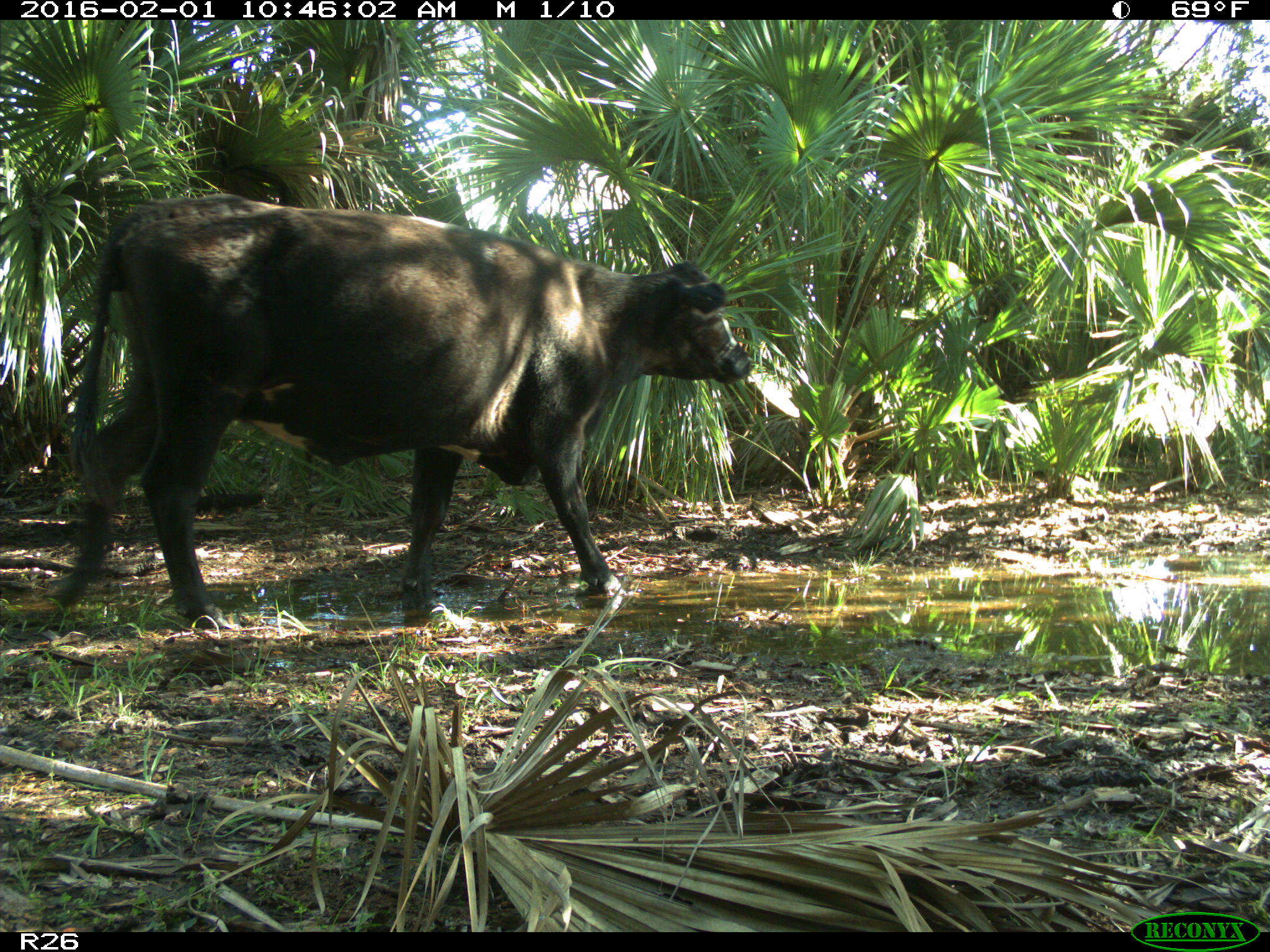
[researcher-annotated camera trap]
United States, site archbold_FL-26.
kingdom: Animalia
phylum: Chordata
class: Mammalia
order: Artiodactyla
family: Bovidae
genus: Bos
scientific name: Bos taurus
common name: domestic cow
Bos taurus (domestic cow).